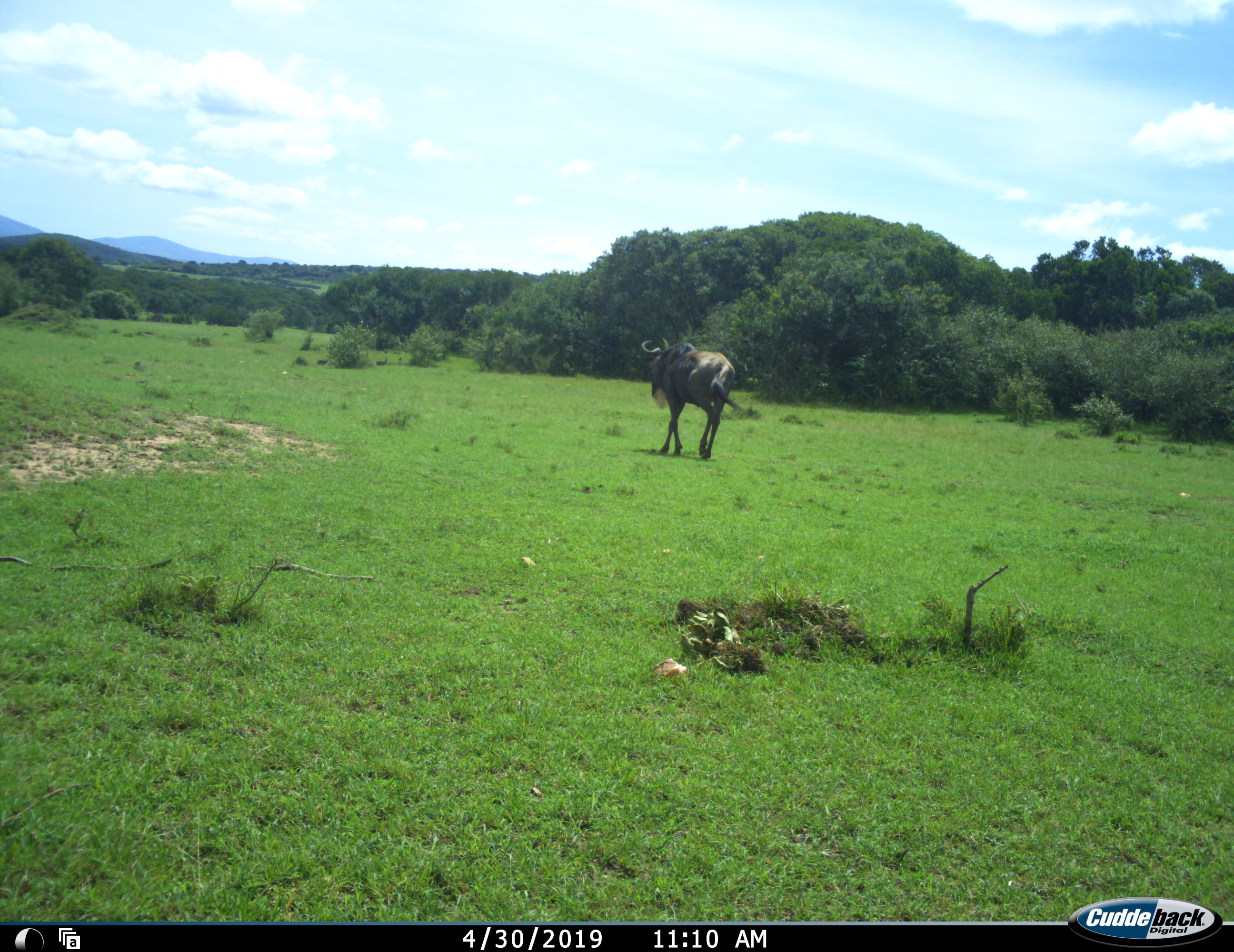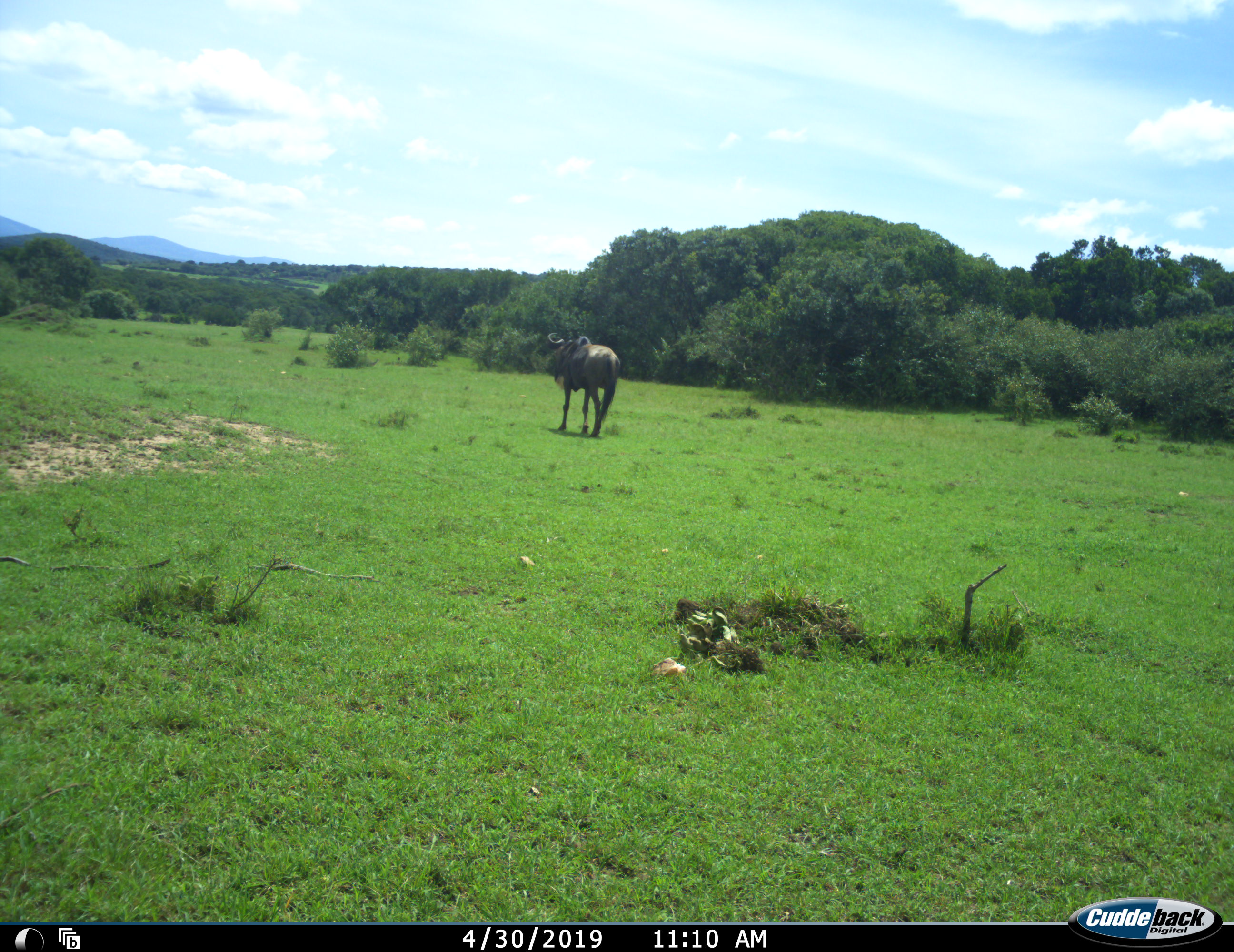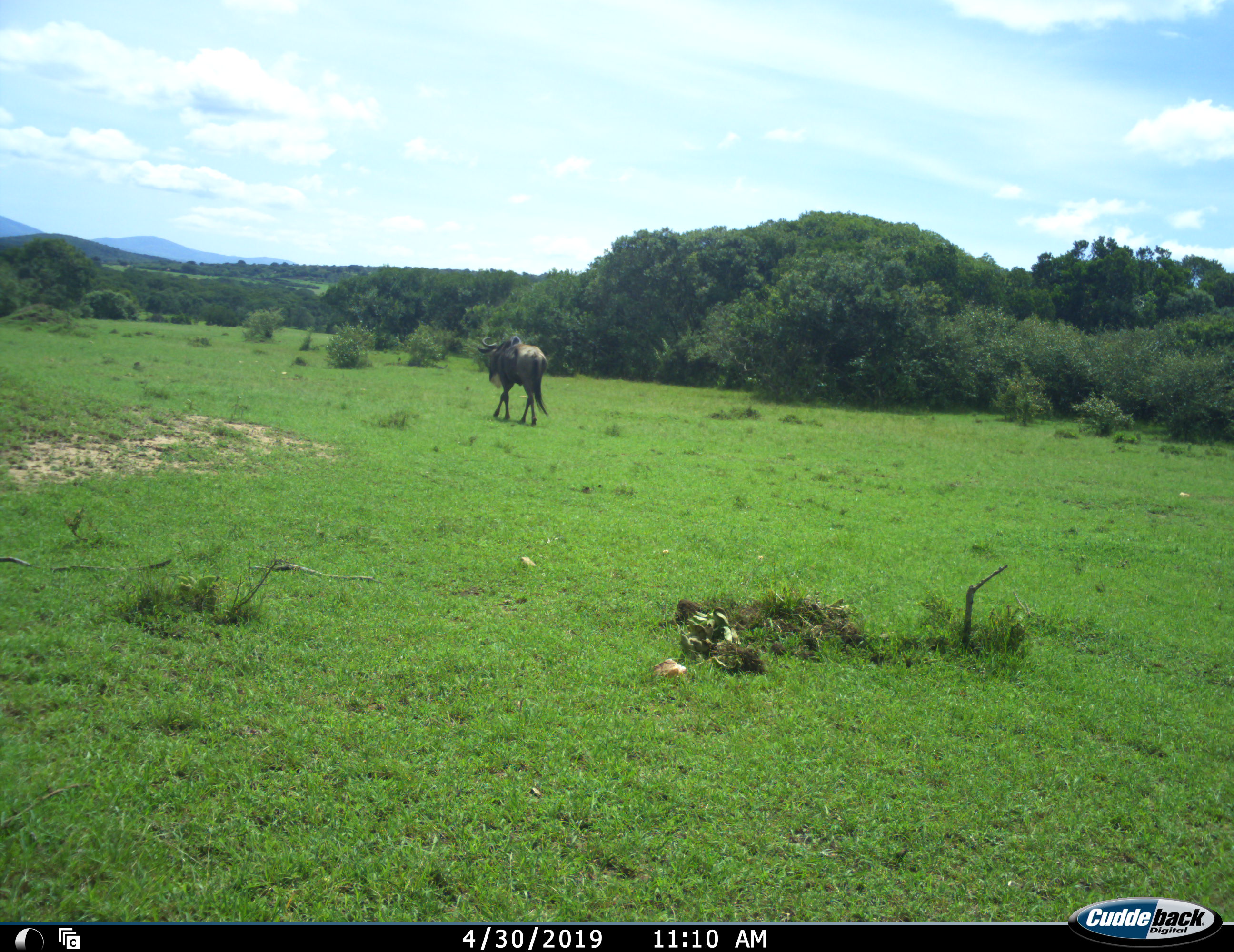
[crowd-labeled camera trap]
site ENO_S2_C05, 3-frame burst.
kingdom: Animalia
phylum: Chordata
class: Mammalia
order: Artiodactyla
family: Bovidae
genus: Connochaetes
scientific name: Connochaetes taurinus taurinus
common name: blue wildebeest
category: wildebeestblue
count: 1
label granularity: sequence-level